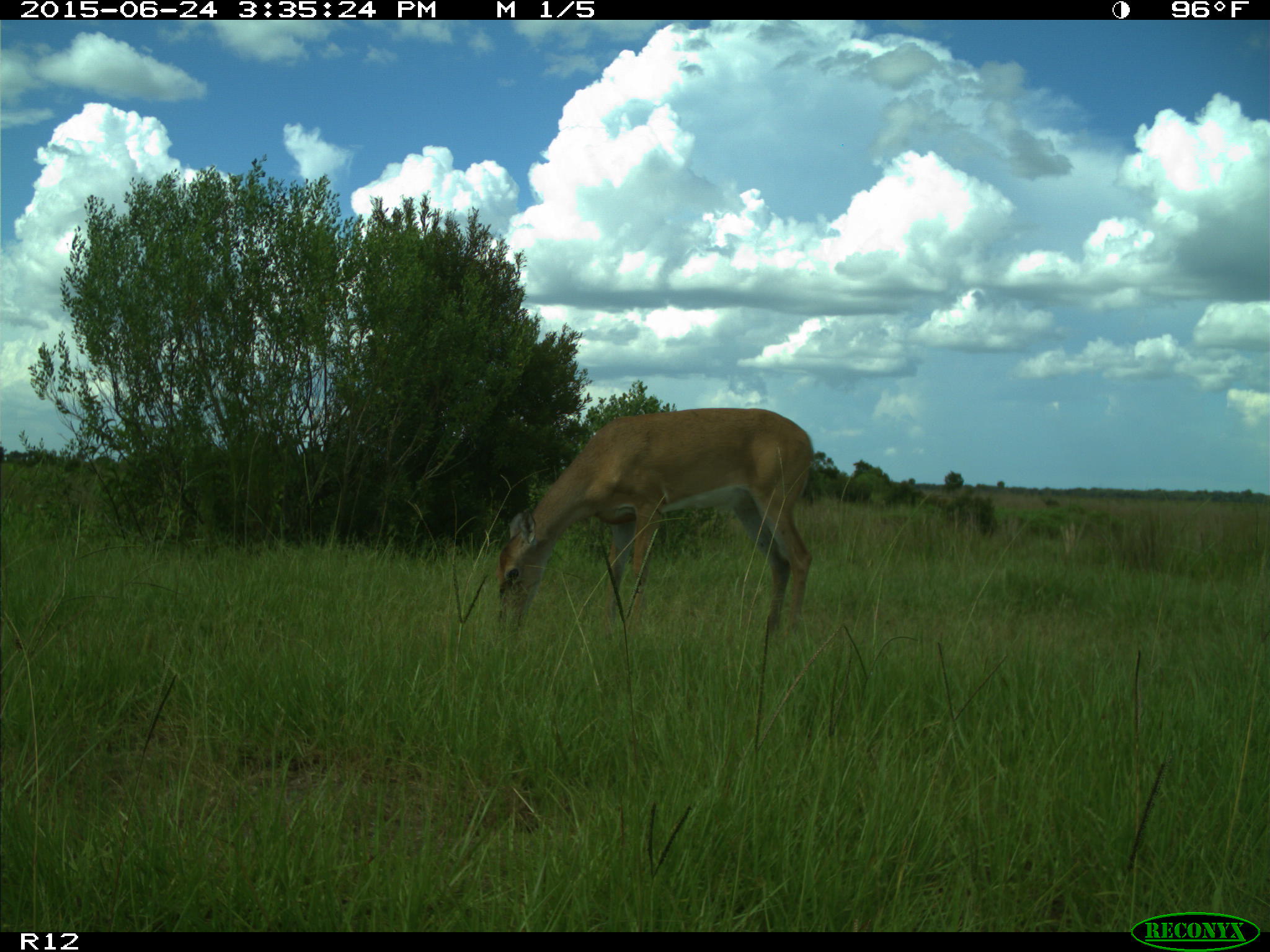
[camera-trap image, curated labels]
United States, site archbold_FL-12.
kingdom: Animalia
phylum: Chordata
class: Mammalia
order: Artiodactyla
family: Cervidae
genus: Odocoileus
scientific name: Odocoileus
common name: deer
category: unidentified deer